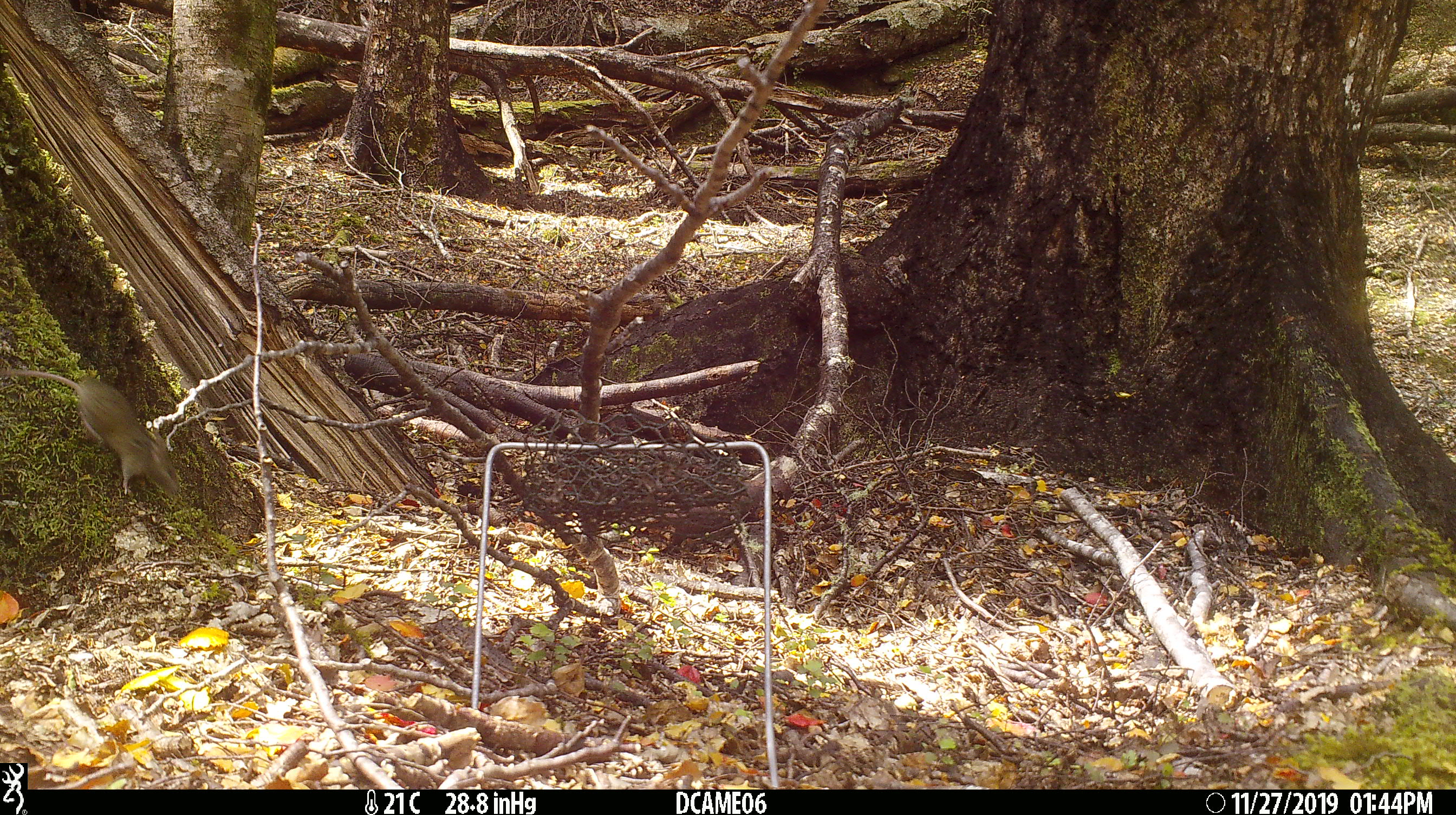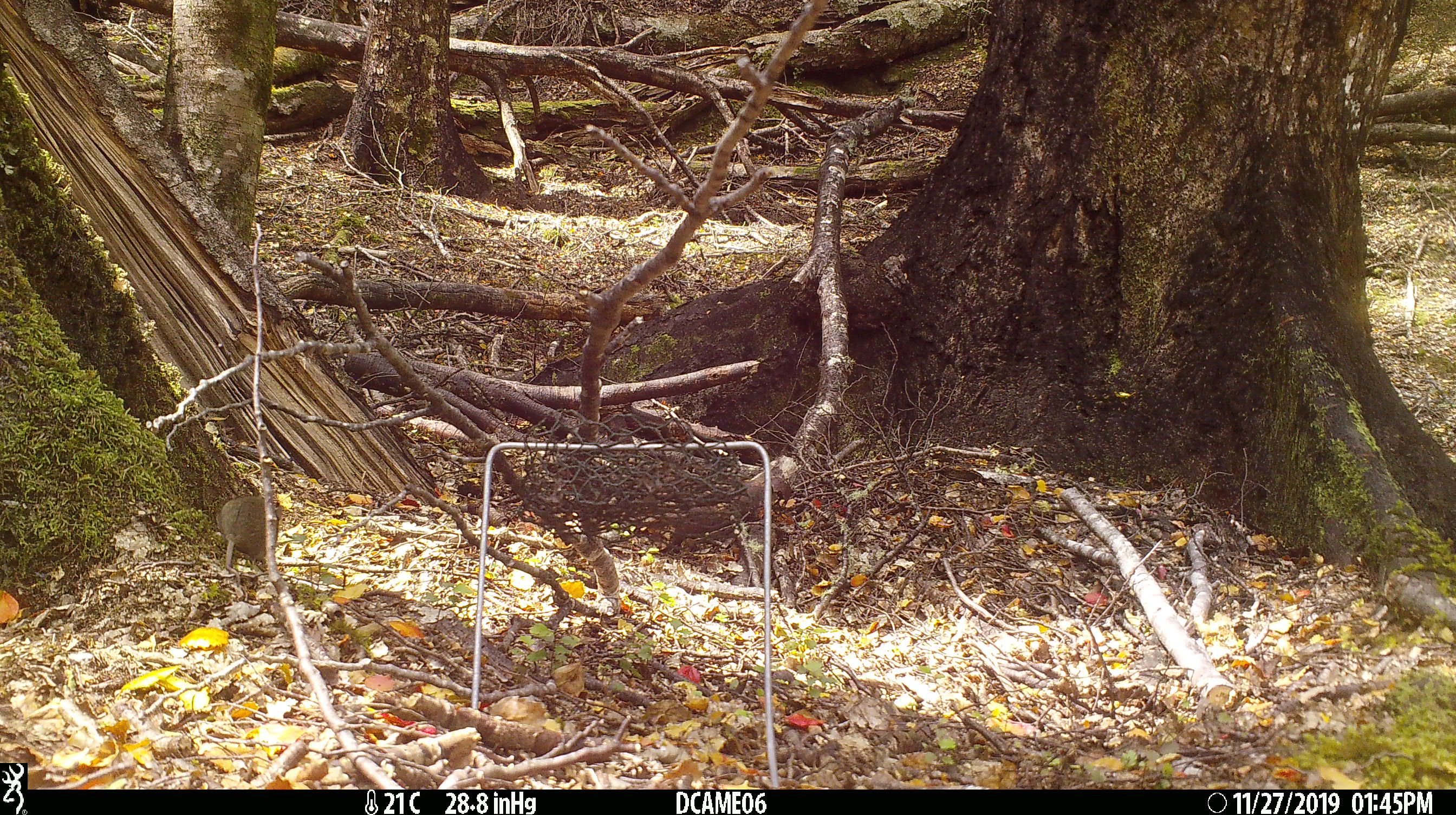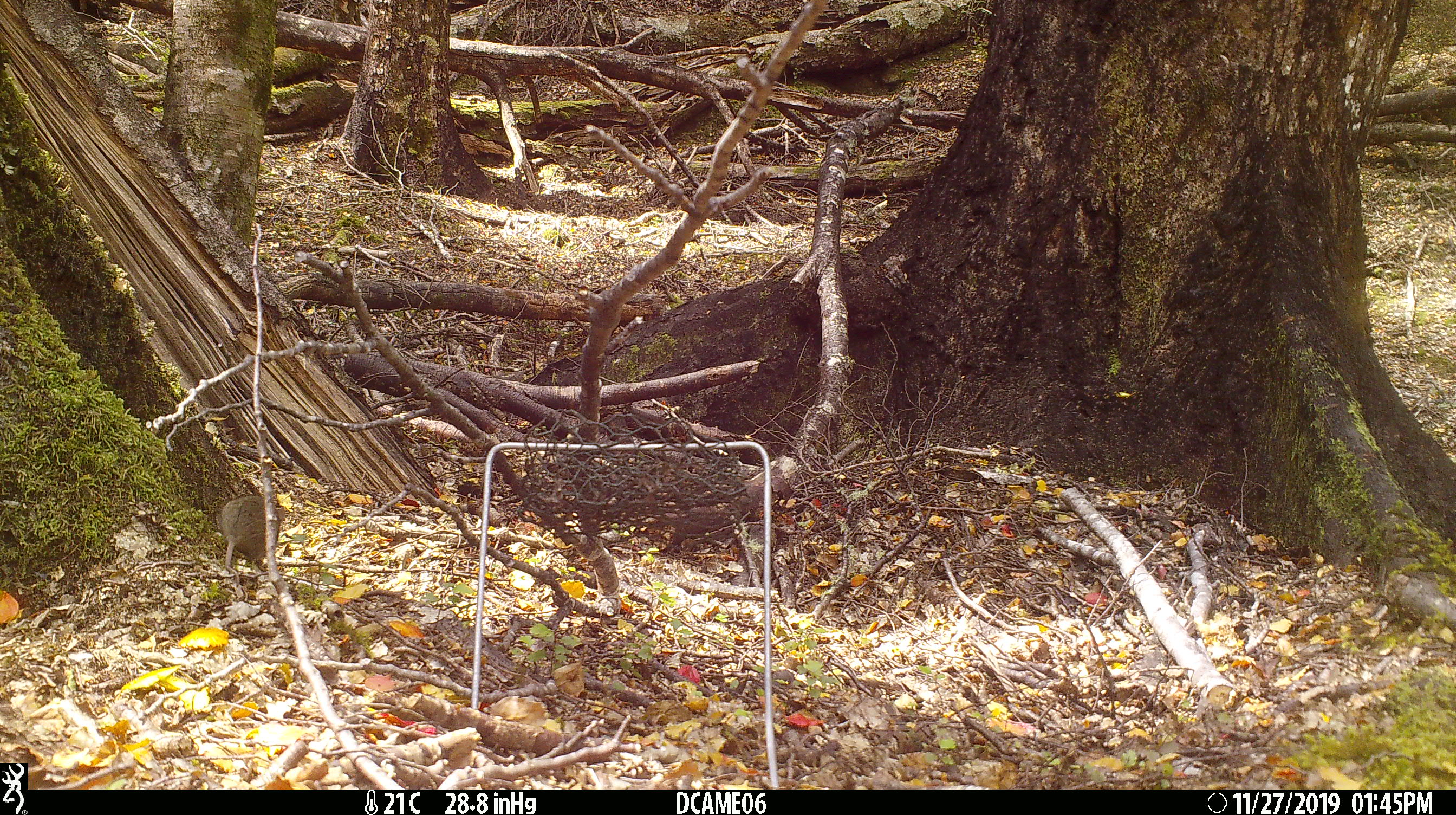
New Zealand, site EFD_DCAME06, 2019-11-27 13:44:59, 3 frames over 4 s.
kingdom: Animalia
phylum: Chordata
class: Mammalia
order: Rodentia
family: Muridae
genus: Mus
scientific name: Mus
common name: mouse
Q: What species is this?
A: Mouse (Mus).